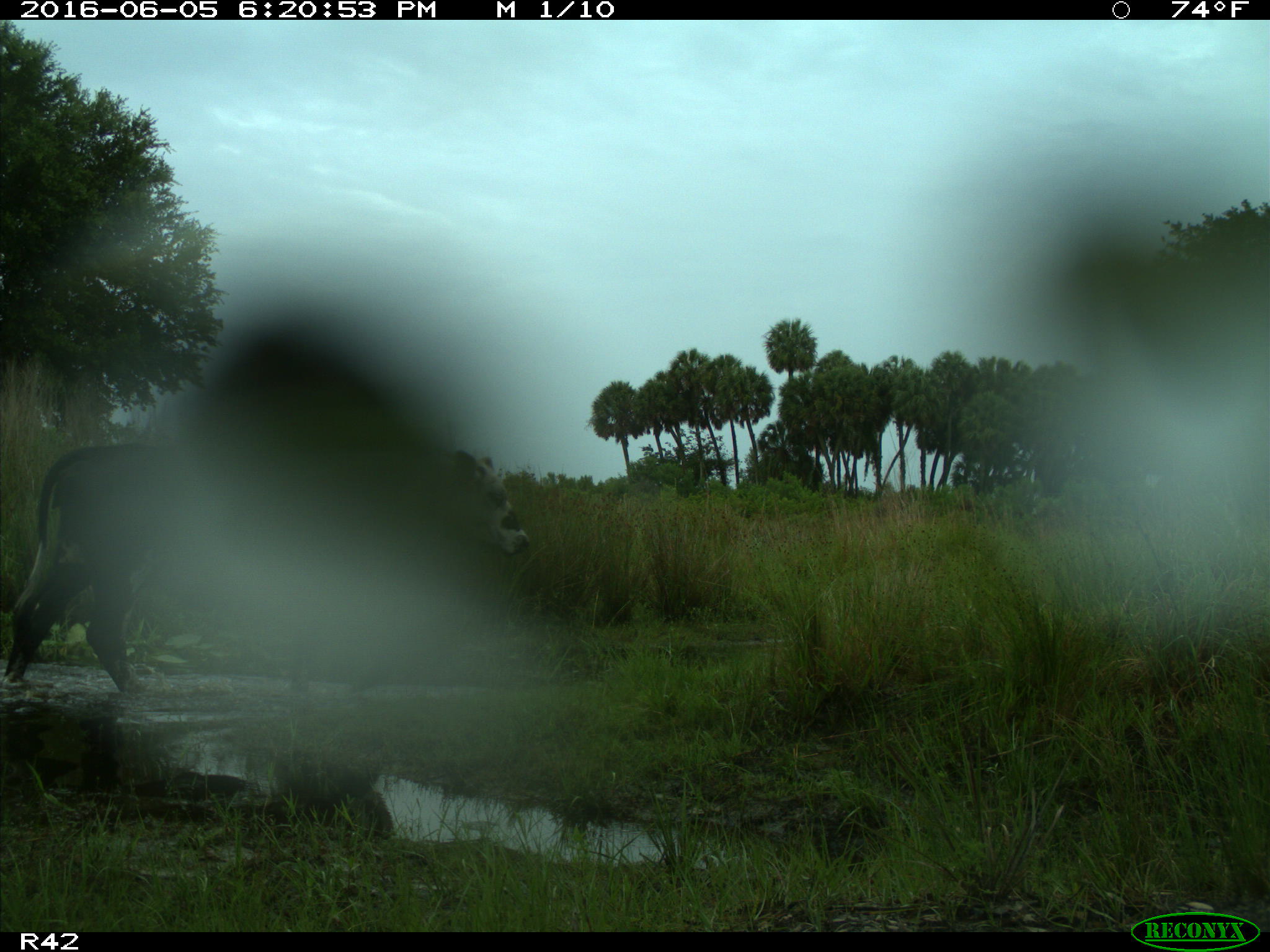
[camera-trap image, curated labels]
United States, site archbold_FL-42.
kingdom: Animalia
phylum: Chordata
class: Mammalia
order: Artiodactyla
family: Bovidae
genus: Bos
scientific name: Bos taurus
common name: domestic cow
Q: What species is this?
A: Bos taurus (domestic cow).